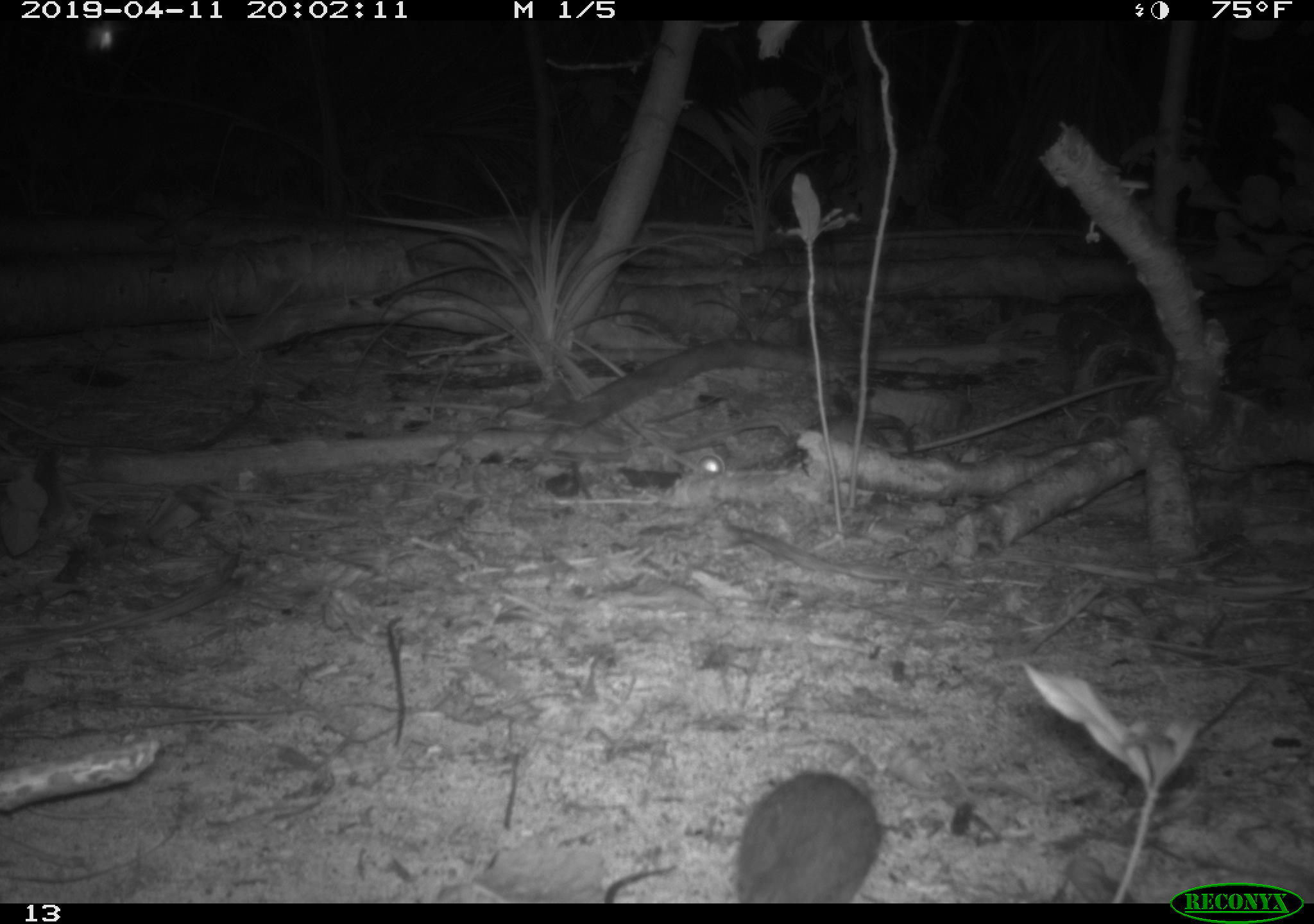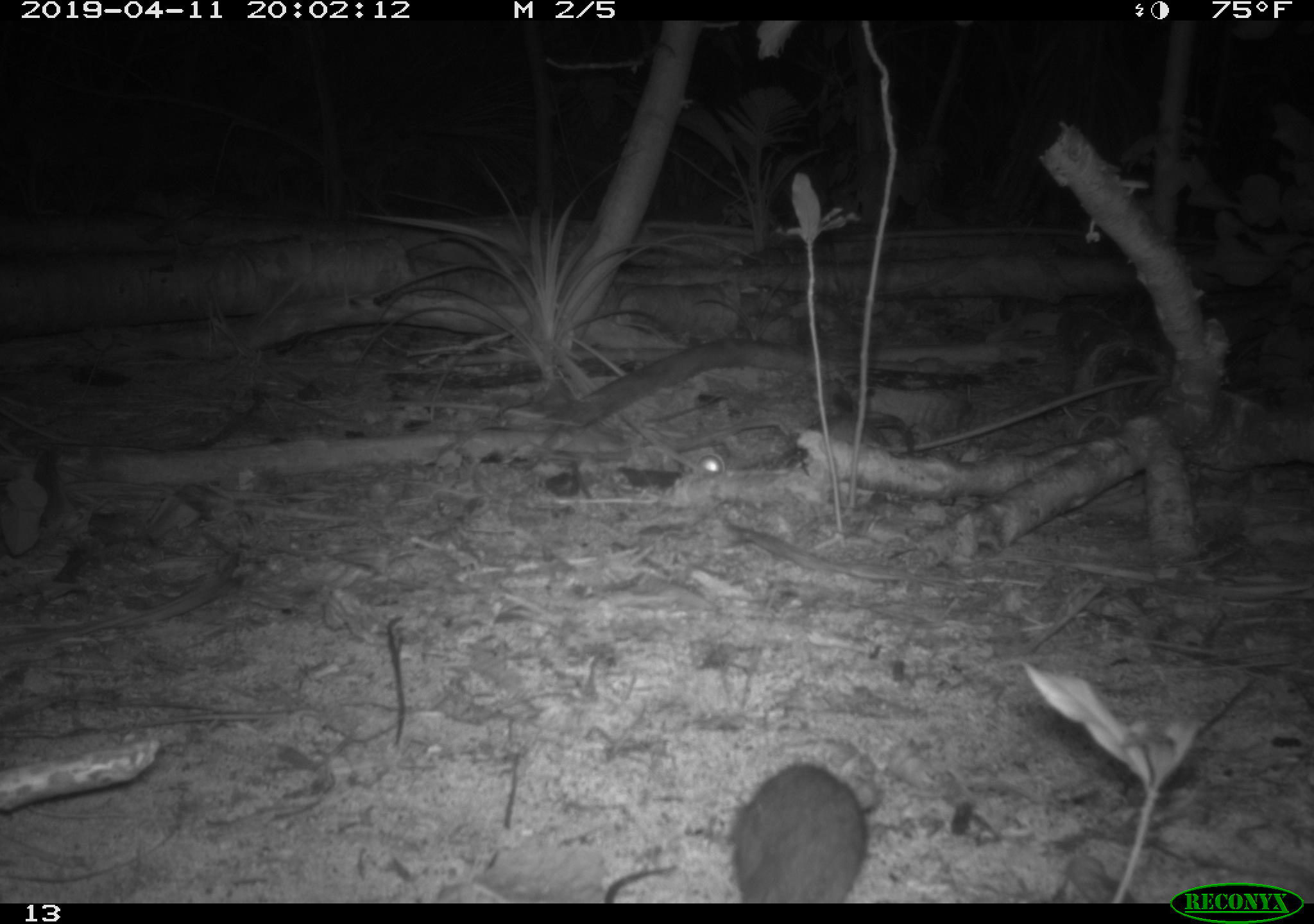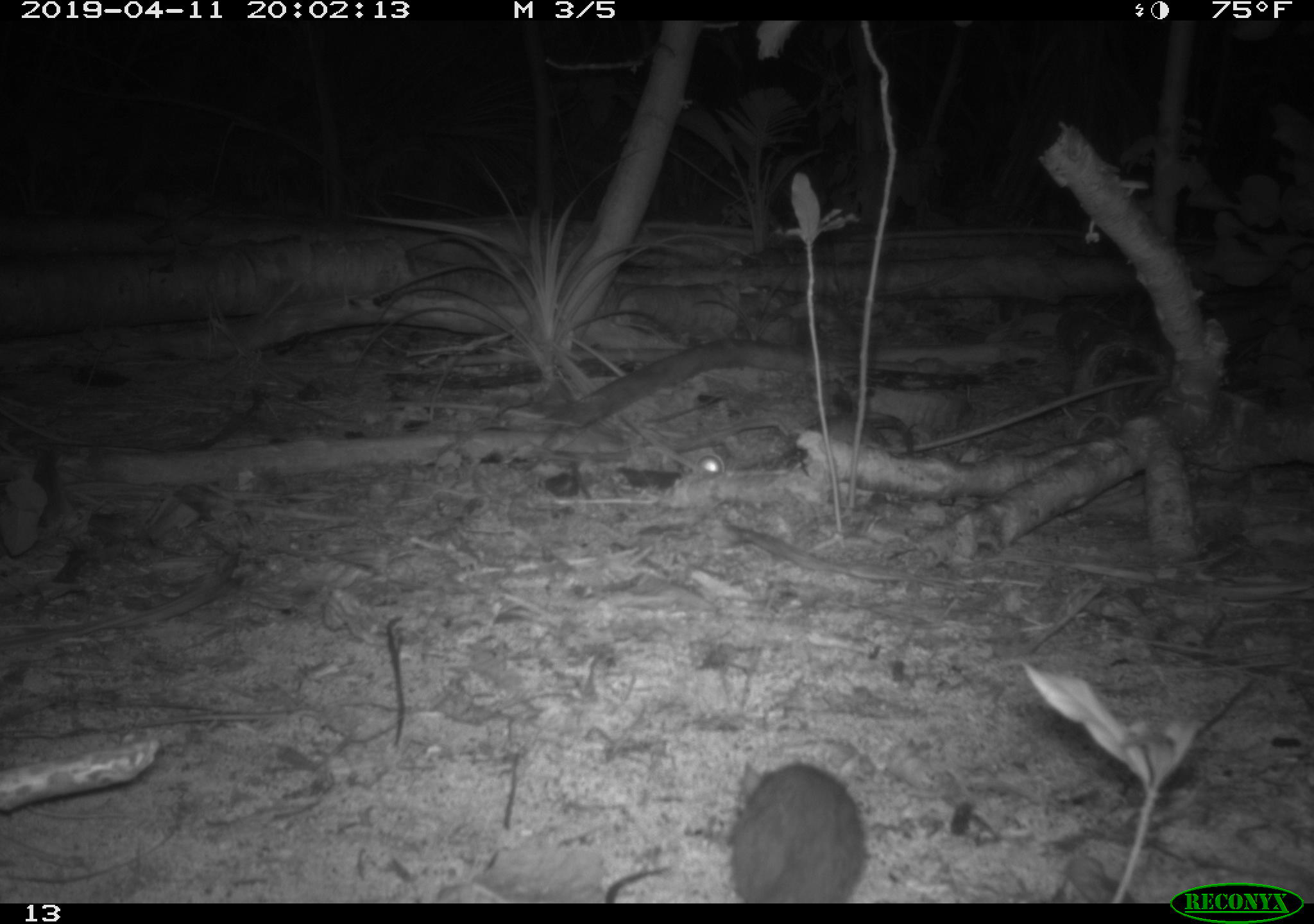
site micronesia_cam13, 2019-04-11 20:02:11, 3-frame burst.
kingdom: Animalia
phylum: Chordata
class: Mammalia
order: Rodentia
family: Muridae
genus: Rattus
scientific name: Rattus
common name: rat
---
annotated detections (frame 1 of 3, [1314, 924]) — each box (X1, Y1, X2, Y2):
rat: (587, 762, 894, 898)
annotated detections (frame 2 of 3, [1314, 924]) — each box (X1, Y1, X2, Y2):
rat: (724, 762, 874, 902)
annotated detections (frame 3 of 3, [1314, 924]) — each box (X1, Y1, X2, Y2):
rat: (724, 758, 866, 903)